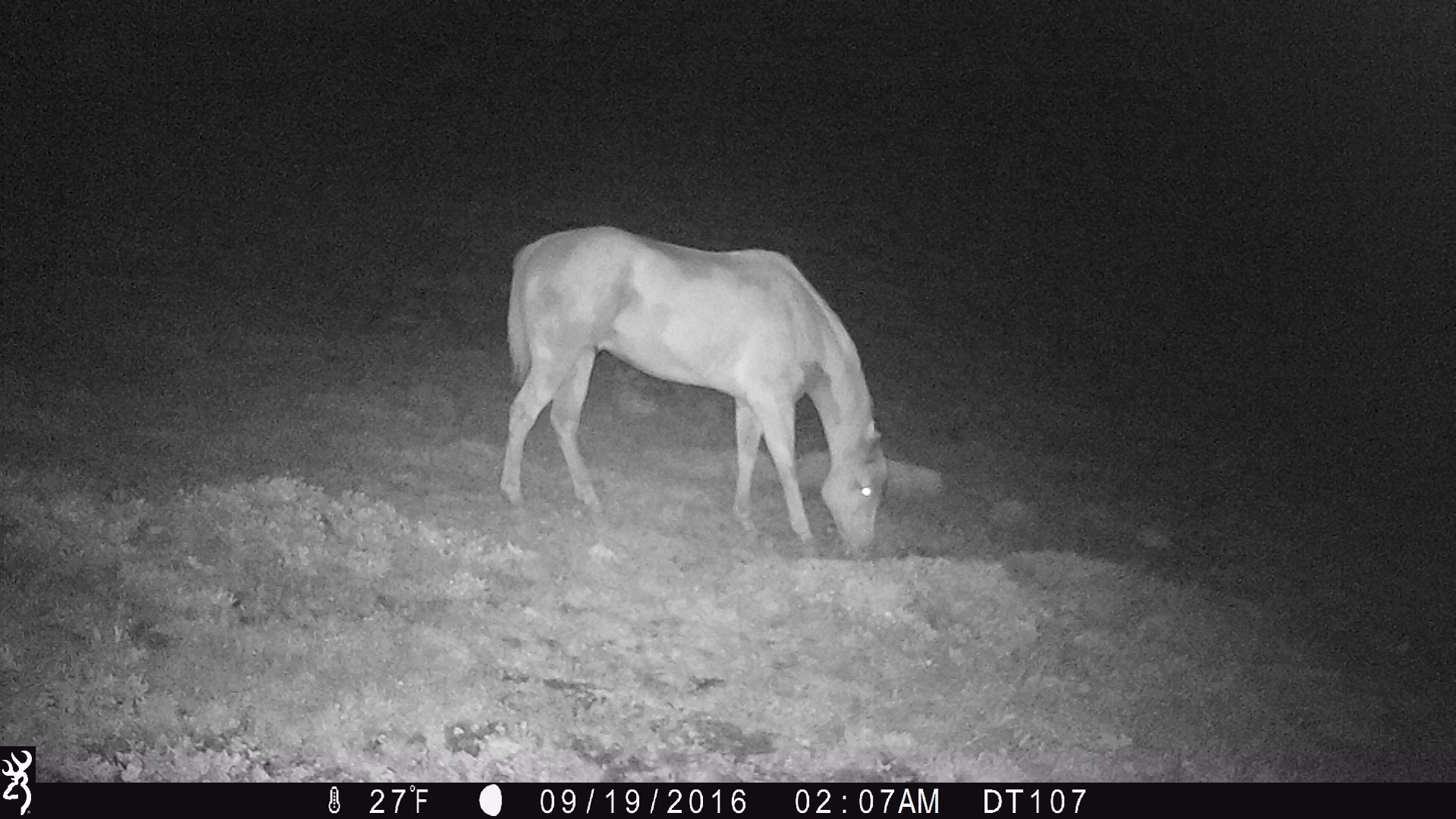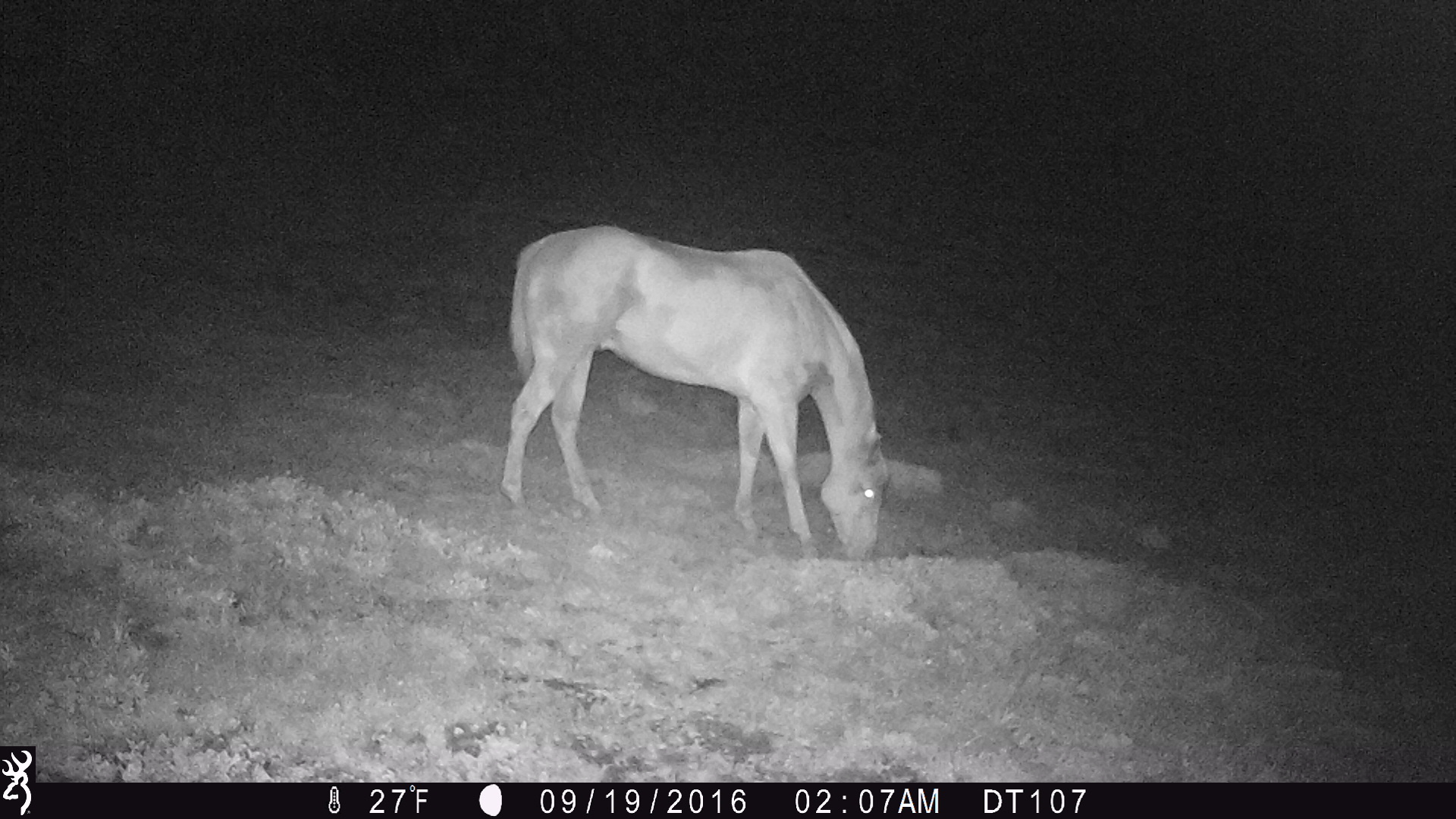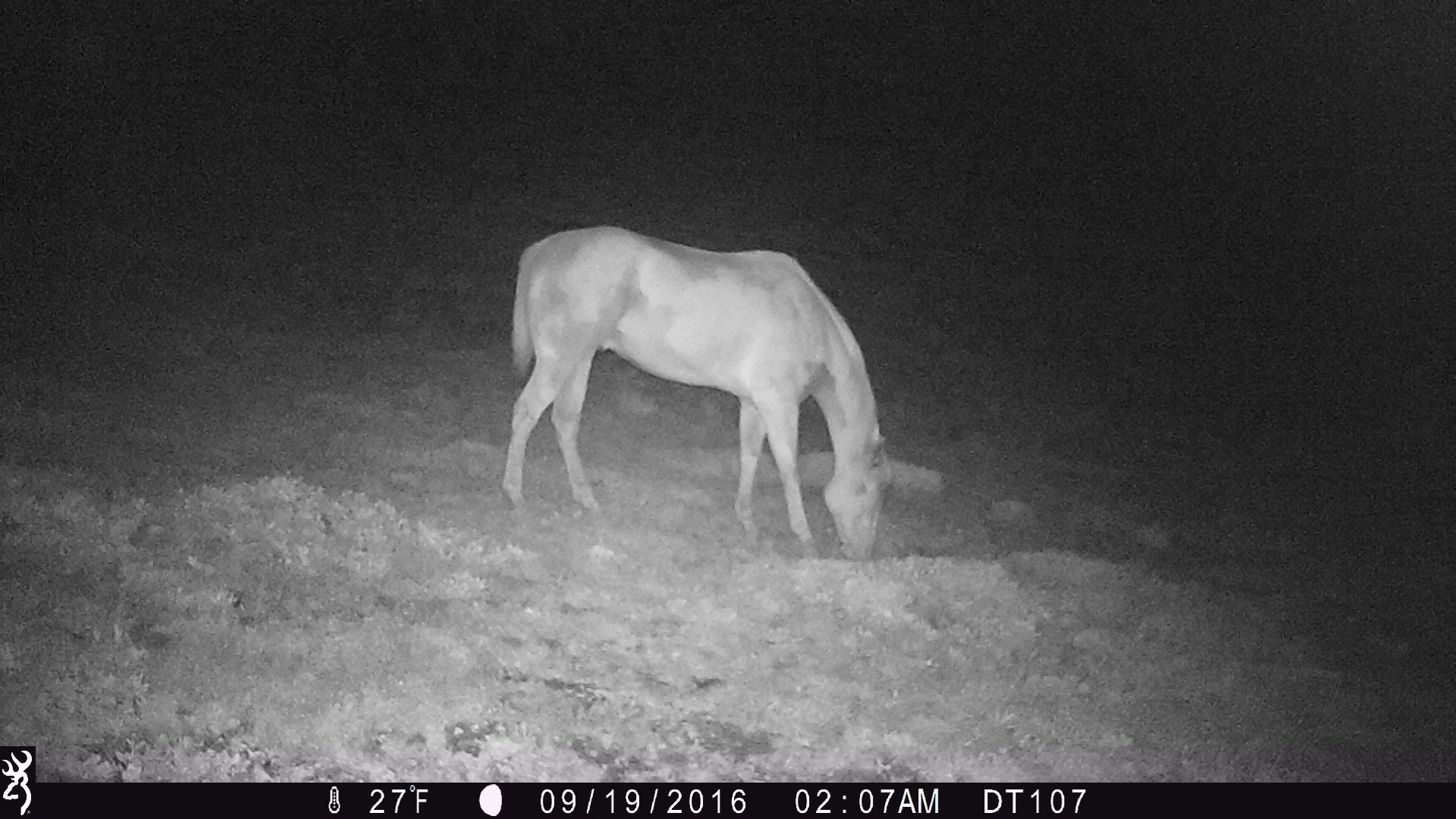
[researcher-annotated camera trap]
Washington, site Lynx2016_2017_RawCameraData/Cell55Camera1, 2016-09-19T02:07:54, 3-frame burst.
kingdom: Animalia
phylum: Chordata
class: Mammalia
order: Perissodactyla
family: Equidae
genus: Equus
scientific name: Equus caballus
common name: domestic horse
Domestic horse (Equus caballus). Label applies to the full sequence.